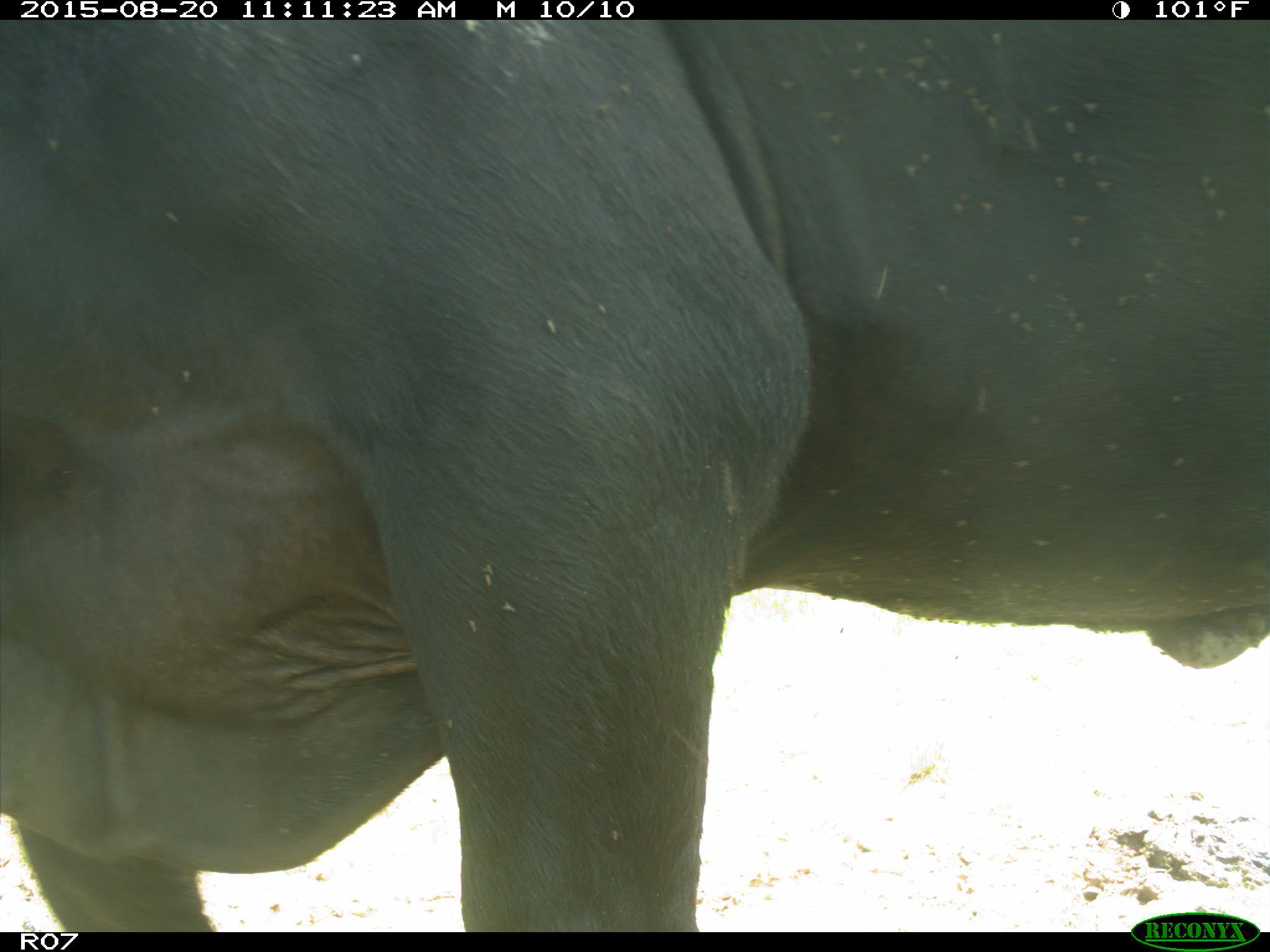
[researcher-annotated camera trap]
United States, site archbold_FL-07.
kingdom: Animalia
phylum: Chordata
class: Mammalia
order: Artiodactyla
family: Bovidae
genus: Bos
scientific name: Bos taurus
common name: domestic cow